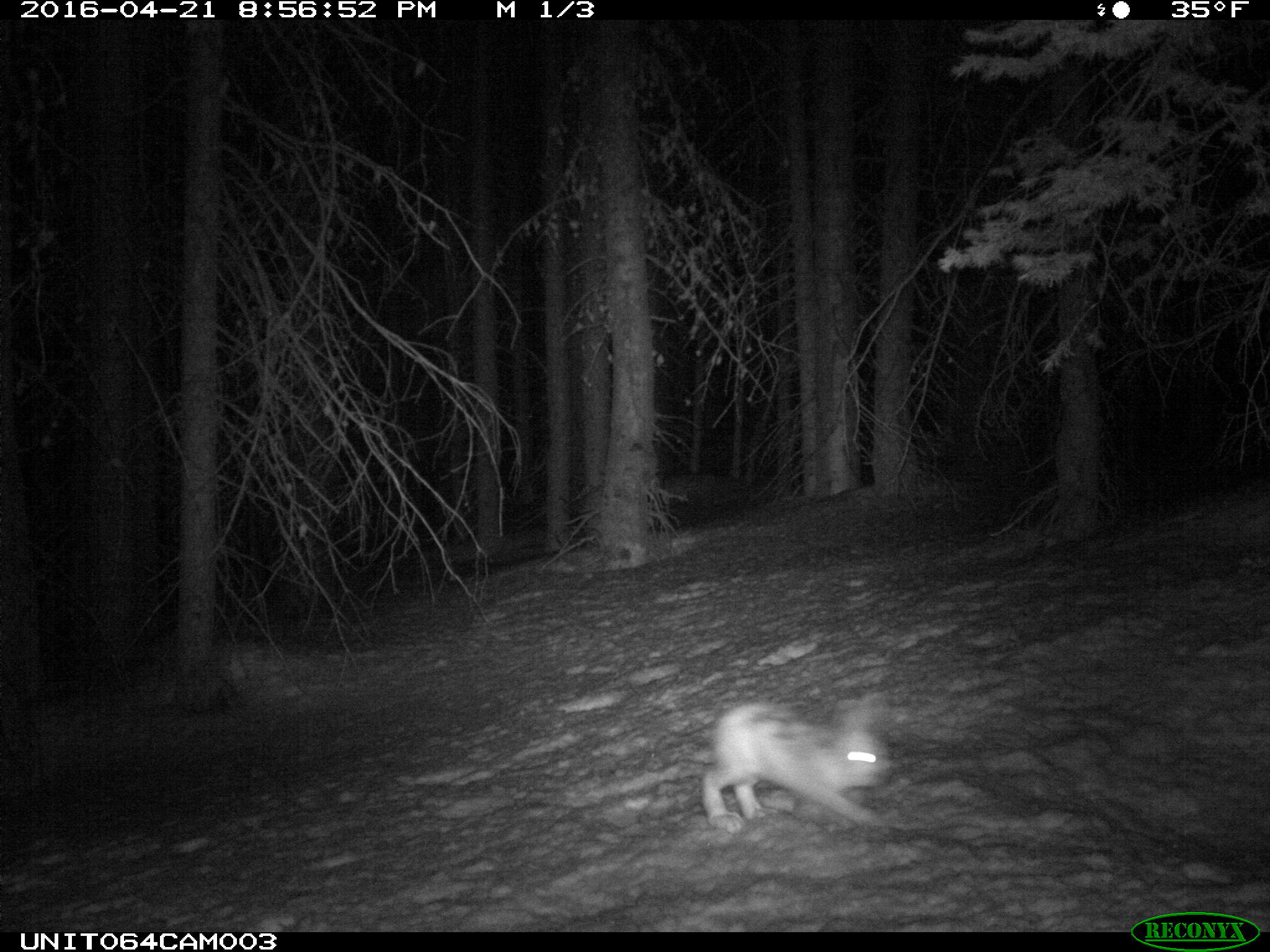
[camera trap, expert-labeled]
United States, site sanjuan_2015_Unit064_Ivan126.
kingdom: Animalia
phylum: Chordata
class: Mammalia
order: Lagomorpha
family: Leporidae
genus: Lepus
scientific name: Lepus americanus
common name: snowshoe hare